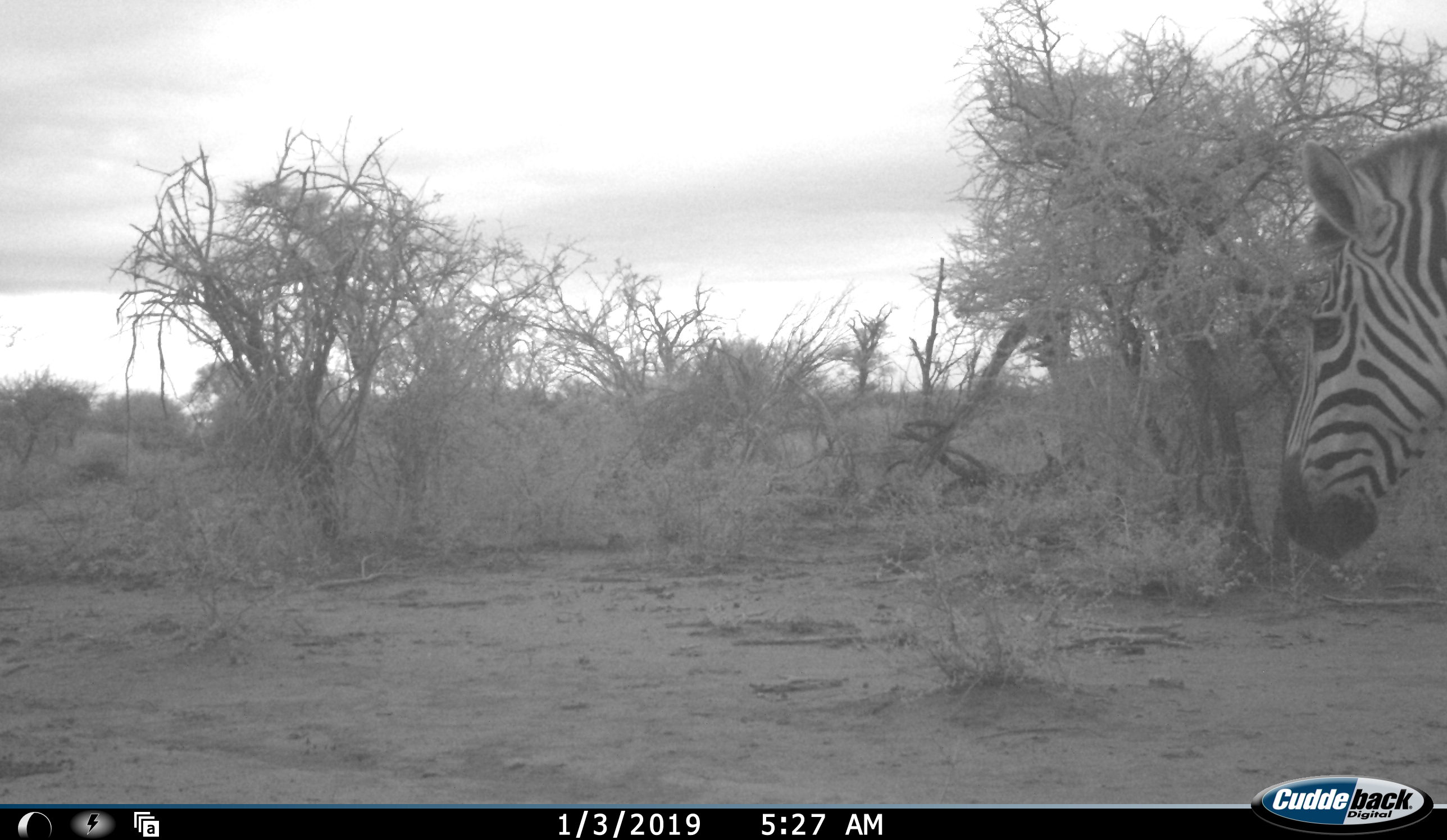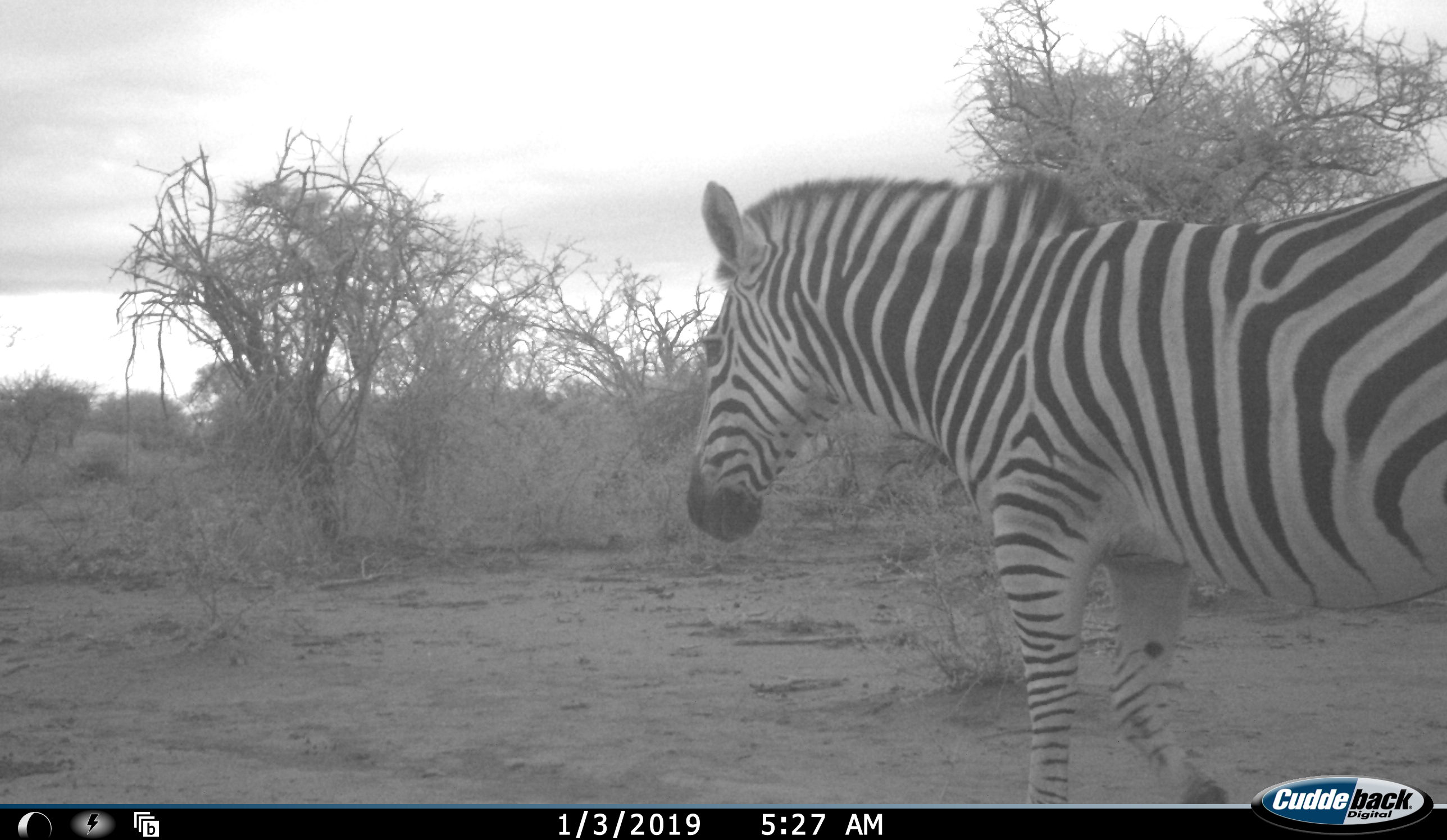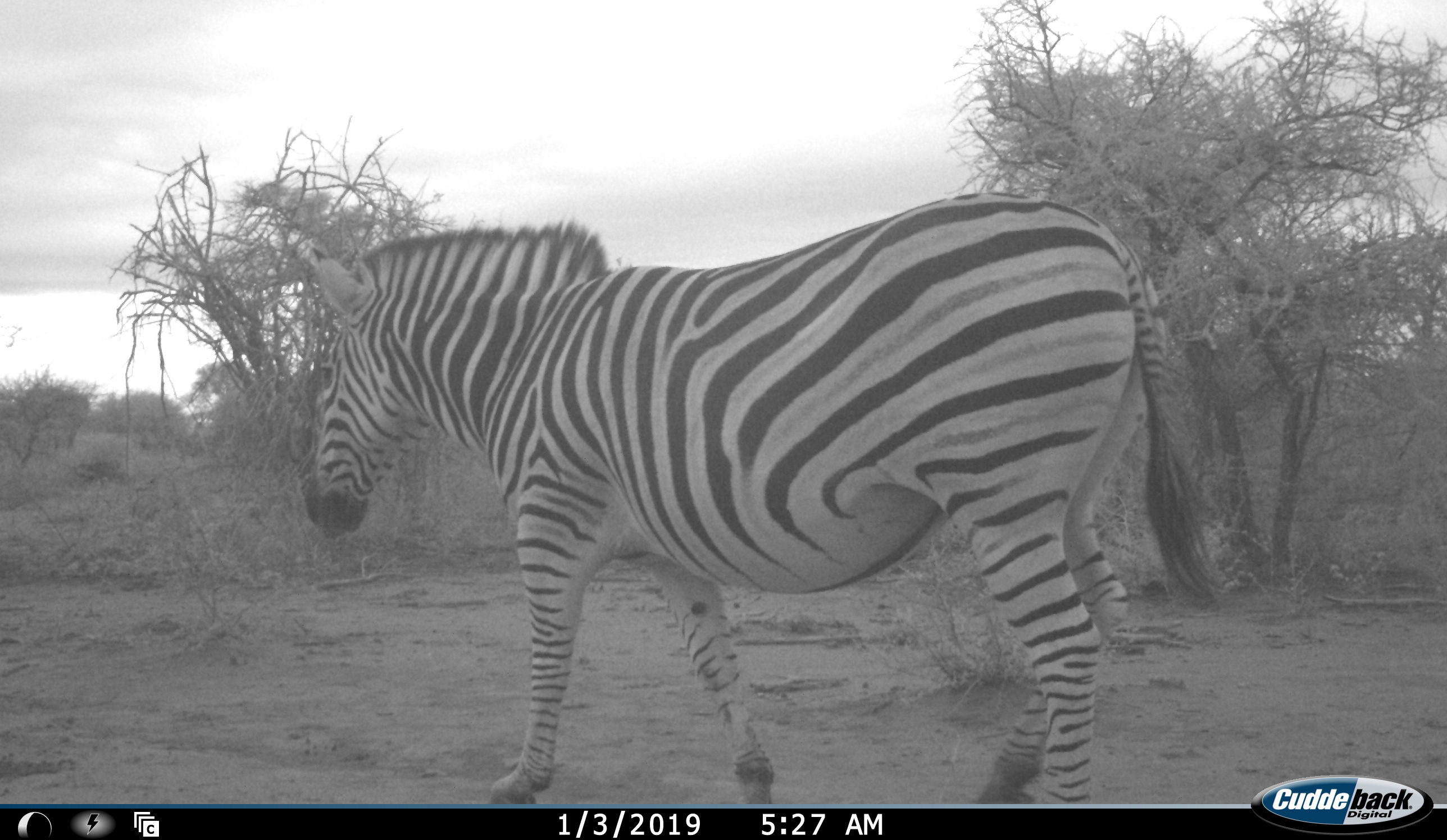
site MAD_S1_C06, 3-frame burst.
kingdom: Animalia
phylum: Chordata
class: Mammalia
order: Perissodactyla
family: Equidae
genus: Equus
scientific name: Equus quagga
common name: plains zebra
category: zebraplains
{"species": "zebraplains (plains zebra) (Equus quagga)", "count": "1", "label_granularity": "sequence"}